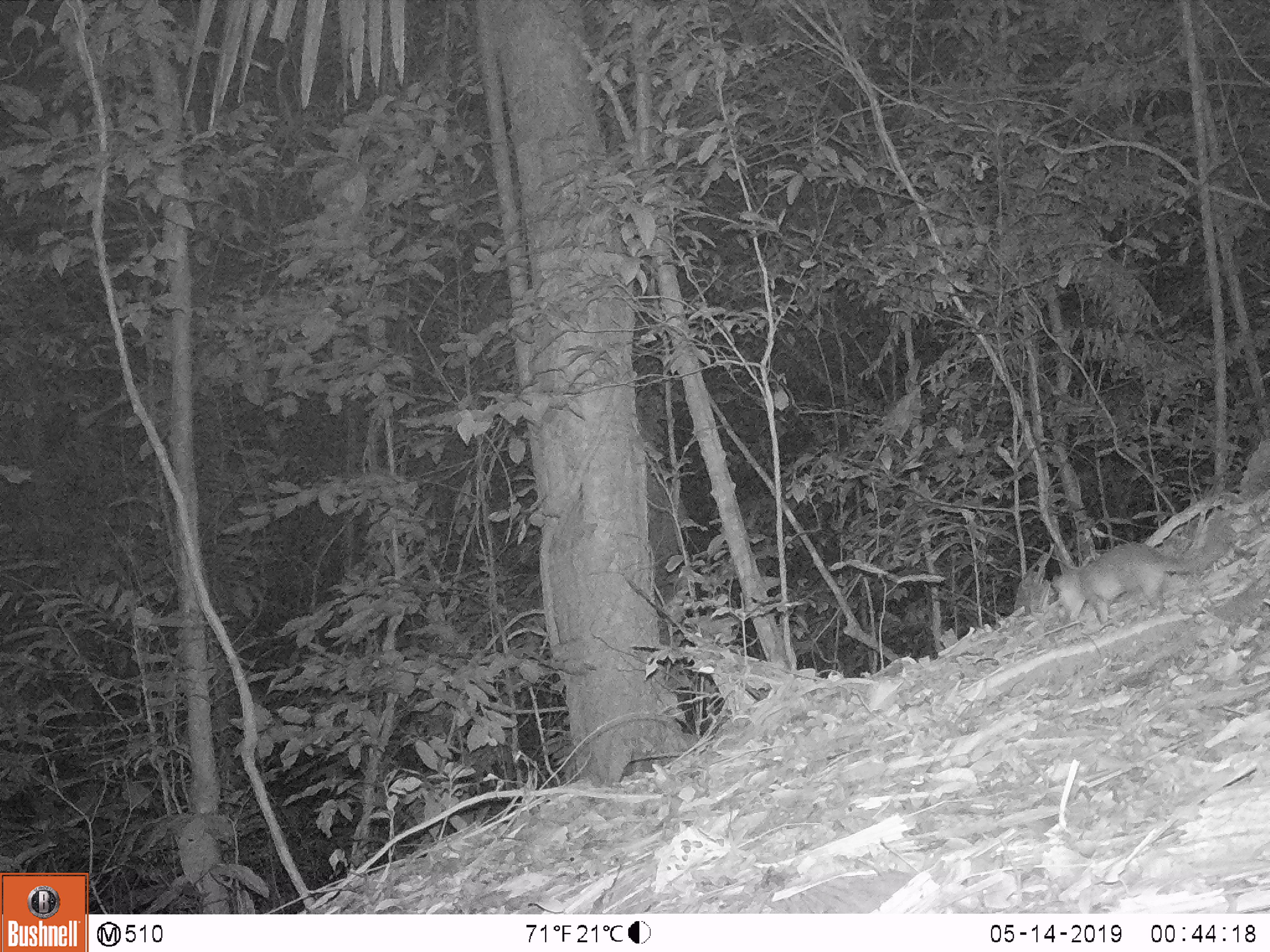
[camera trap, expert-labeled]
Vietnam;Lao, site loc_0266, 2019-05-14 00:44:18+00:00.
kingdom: Animalia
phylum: Chordata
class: Mammalia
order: Carnivora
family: Mustelidae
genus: Melogale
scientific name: Melogale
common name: ferret badger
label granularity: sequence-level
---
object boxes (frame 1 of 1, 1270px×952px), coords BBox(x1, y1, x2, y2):
ferret badger: BBox(1053, 507, 1236, 626)